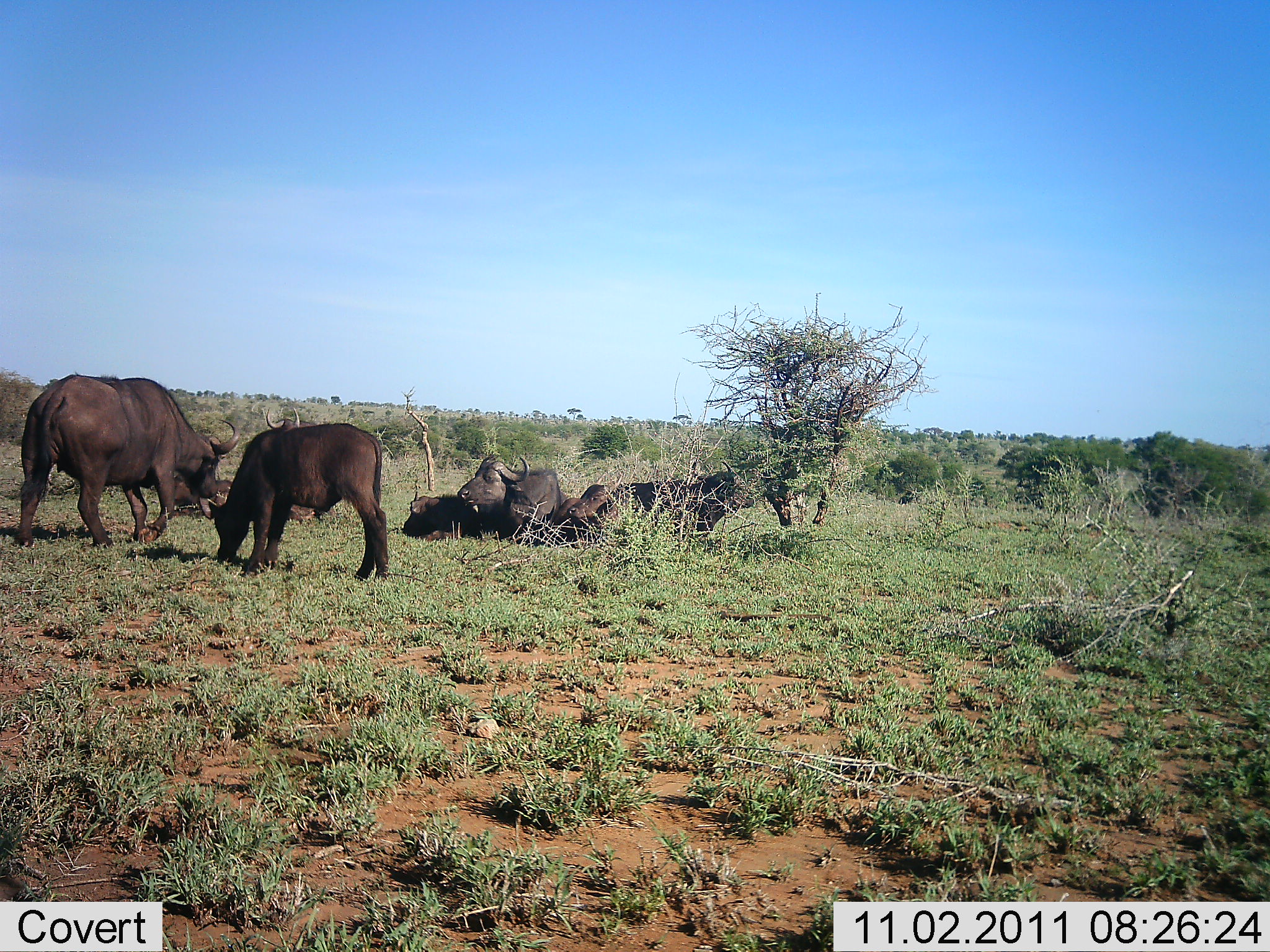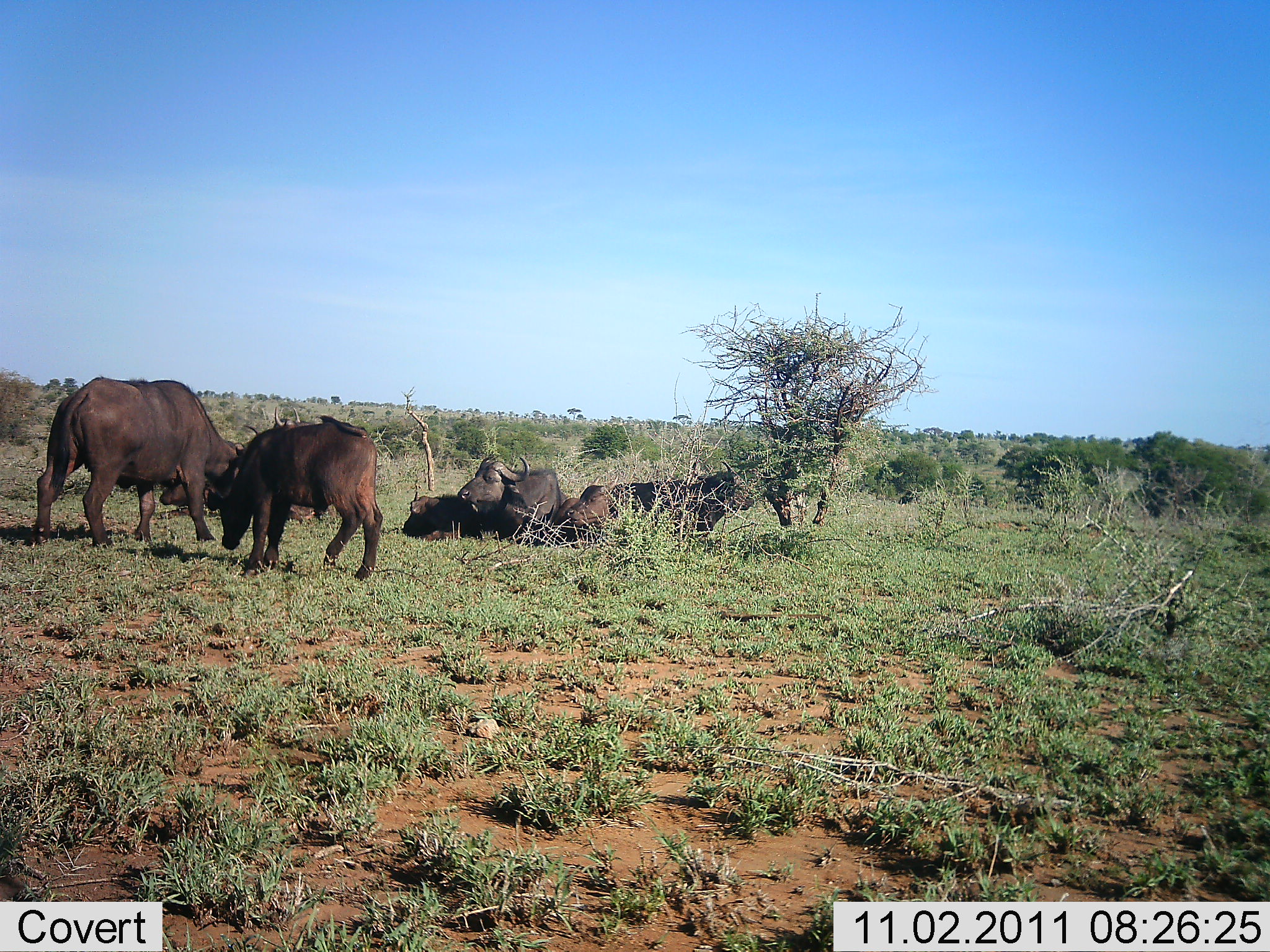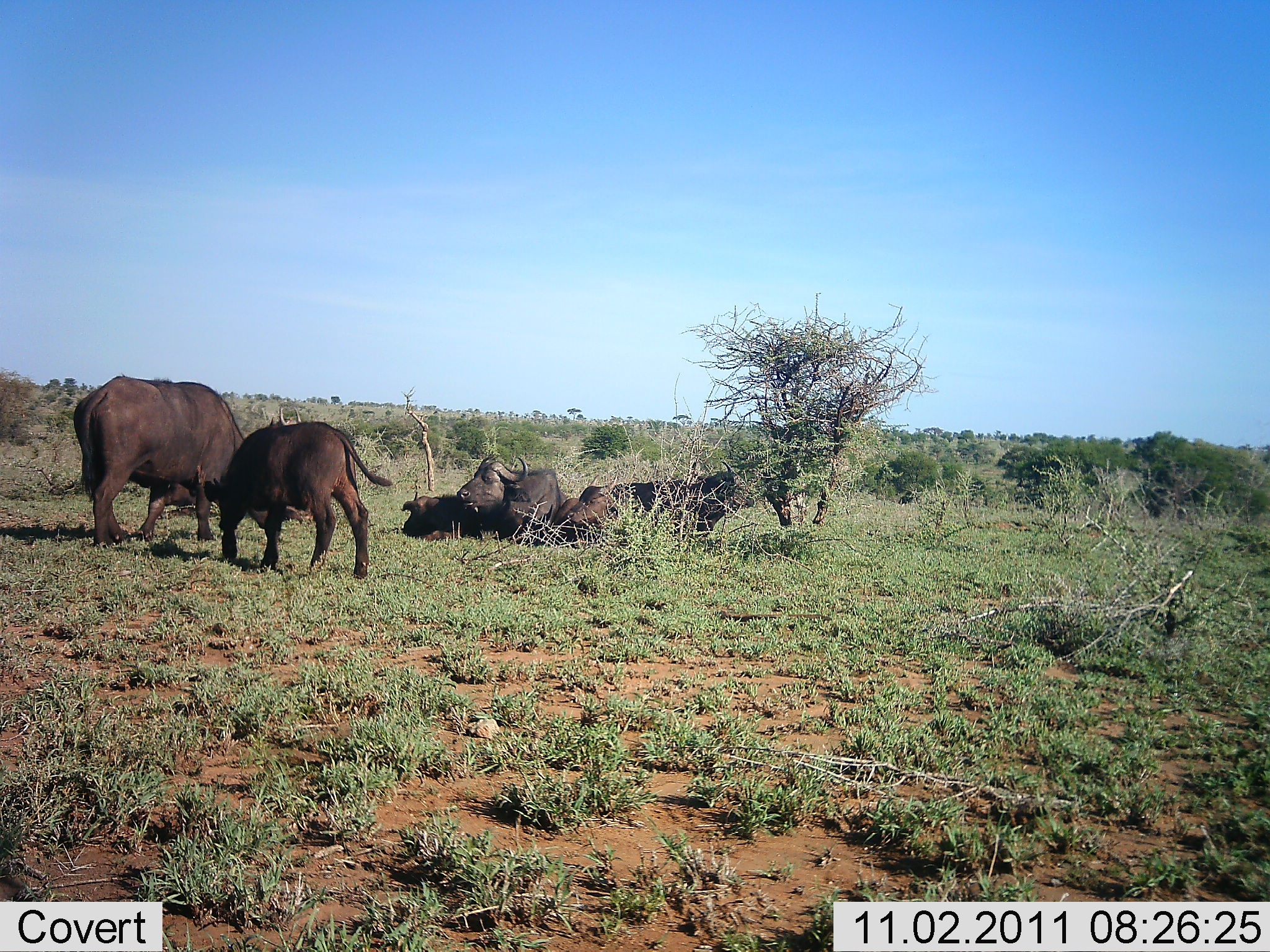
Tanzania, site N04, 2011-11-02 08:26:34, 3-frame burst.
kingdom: Animalia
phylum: Chordata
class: Mammalia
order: Artiodactyla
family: Bovidae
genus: Syncerus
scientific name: Syncerus caffer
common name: cape buffalo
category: buffalo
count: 6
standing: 31%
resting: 100%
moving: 8%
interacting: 0%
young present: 38%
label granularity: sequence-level